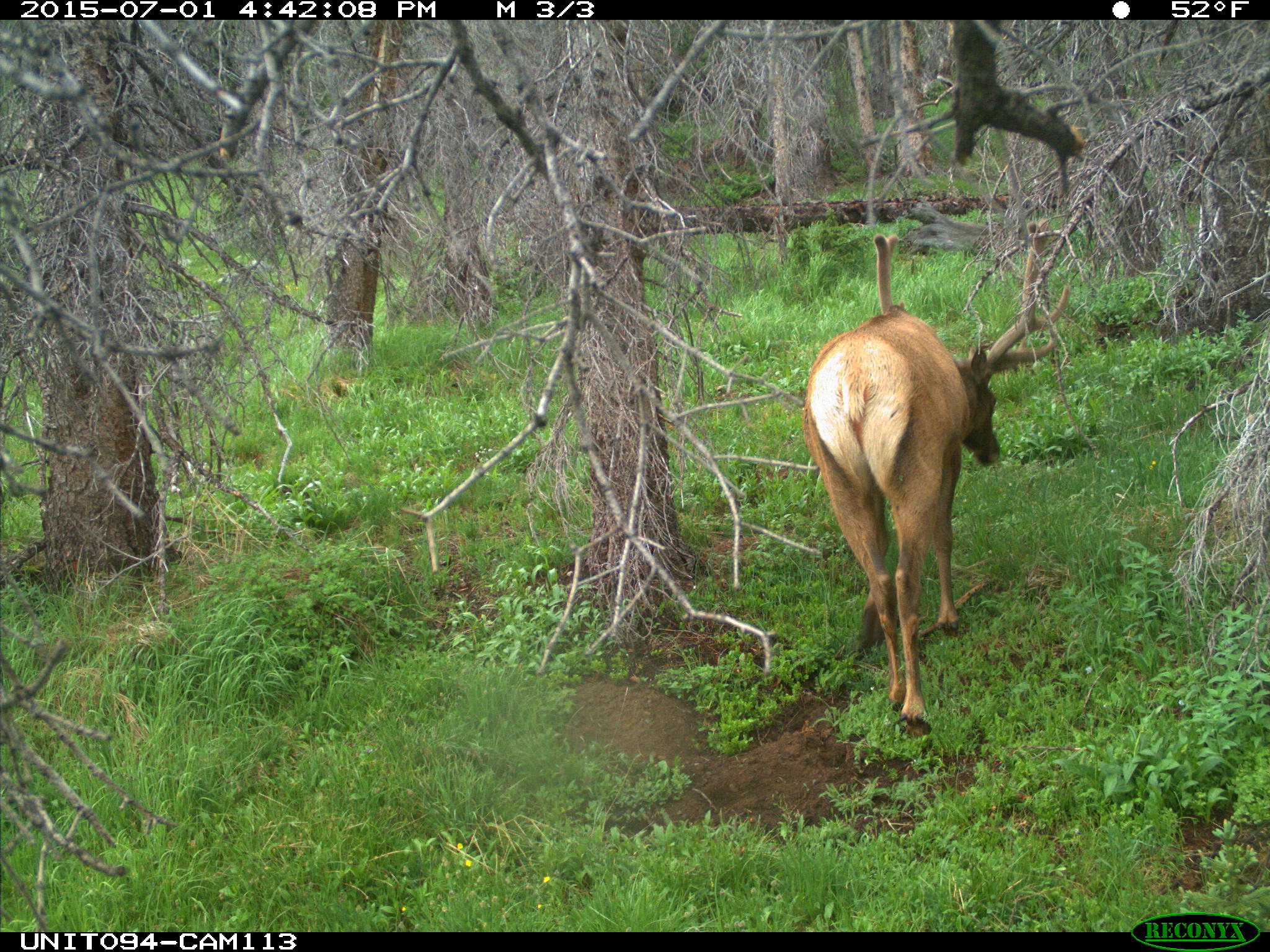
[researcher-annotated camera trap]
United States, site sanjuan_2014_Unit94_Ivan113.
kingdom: Animalia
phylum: Chordata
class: Mammalia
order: Artiodactyla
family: Cervidae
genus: Cervus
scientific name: Cervus elaphus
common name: red deer